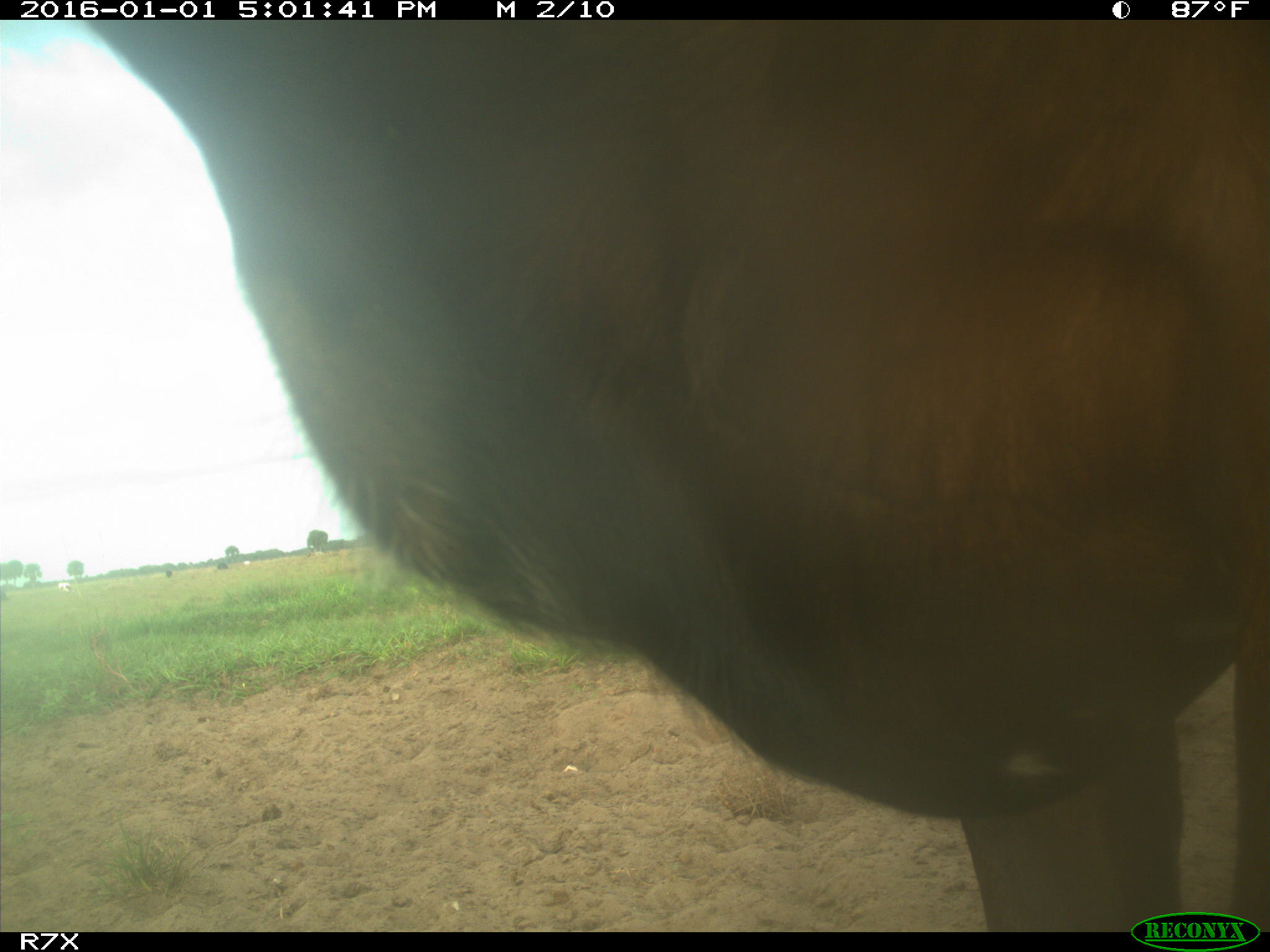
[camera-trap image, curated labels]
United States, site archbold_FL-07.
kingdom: Animalia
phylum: Chordata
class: Mammalia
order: Artiodactyla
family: Bovidae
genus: Bos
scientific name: Bos taurus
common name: domestic cow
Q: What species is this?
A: Bos taurus (domestic cow).